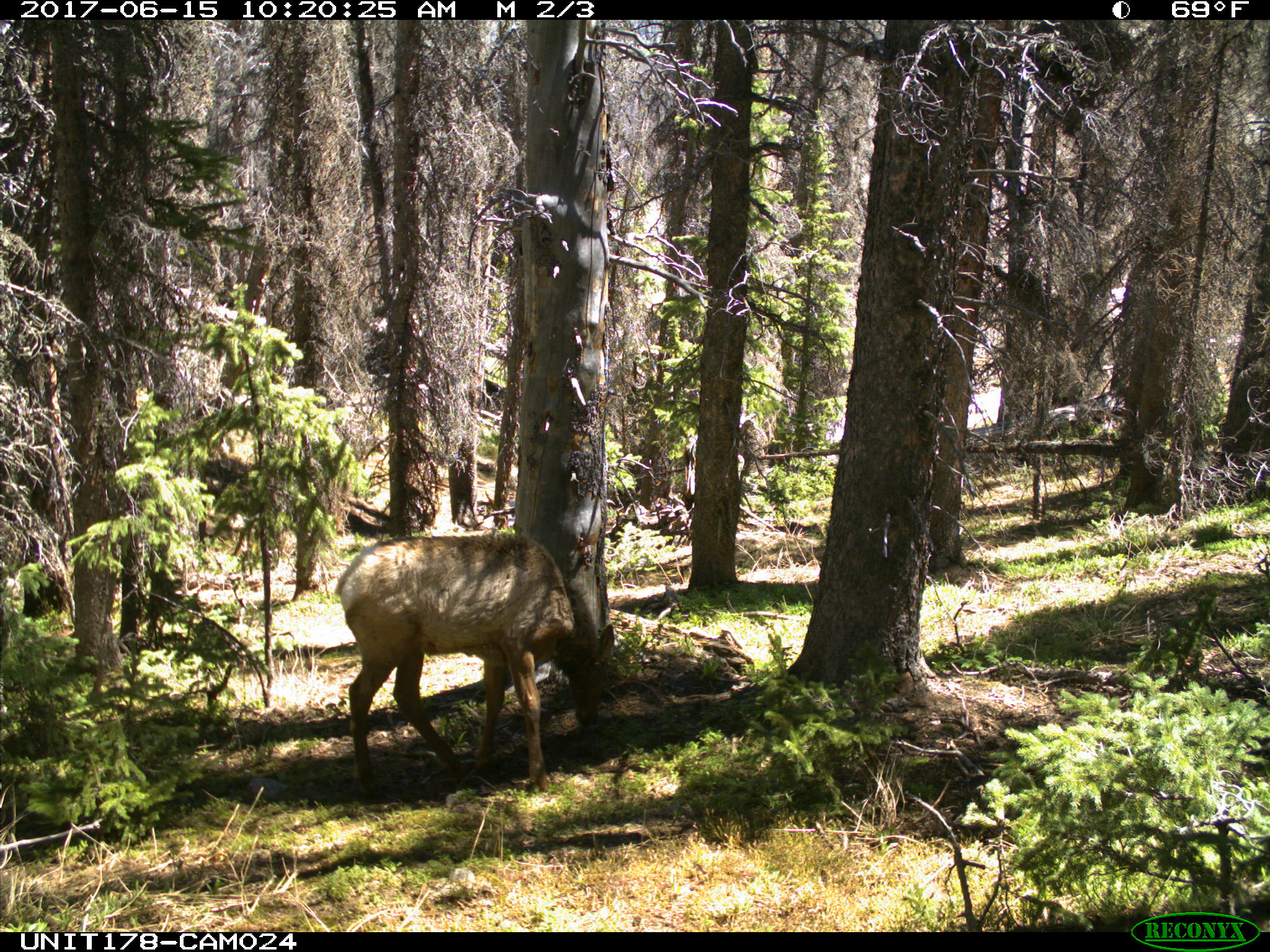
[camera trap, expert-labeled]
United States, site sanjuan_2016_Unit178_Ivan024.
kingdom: Animalia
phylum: Chordata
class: Mammalia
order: Artiodactyla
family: Cervidae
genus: Cervus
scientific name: Cervus elaphus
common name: red deer